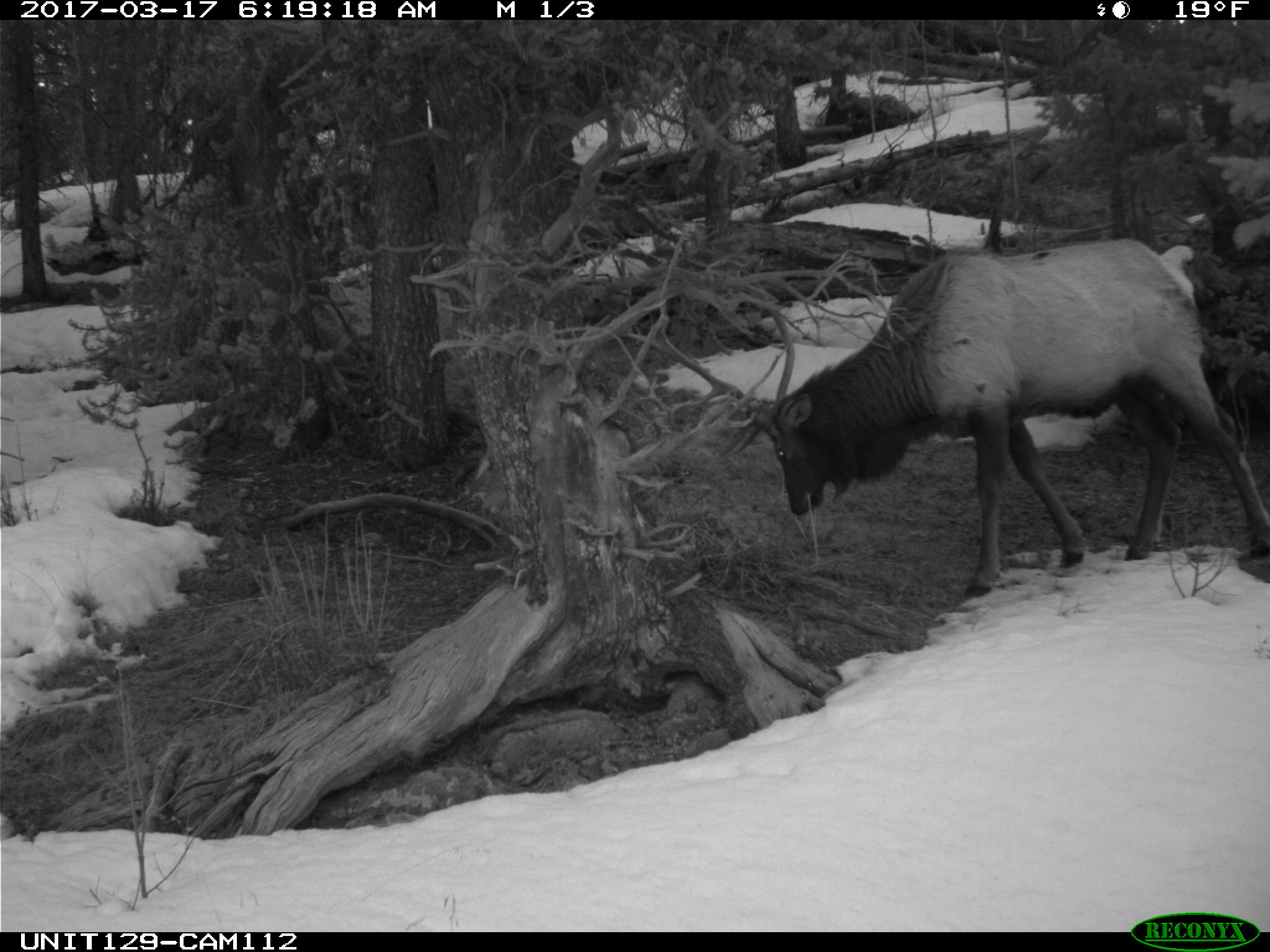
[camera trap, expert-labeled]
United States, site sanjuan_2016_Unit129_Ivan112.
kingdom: Animalia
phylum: Chordata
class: Mammalia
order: Artiodactyla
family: Cervidae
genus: Cervus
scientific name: Cervus elaphus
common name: red deer